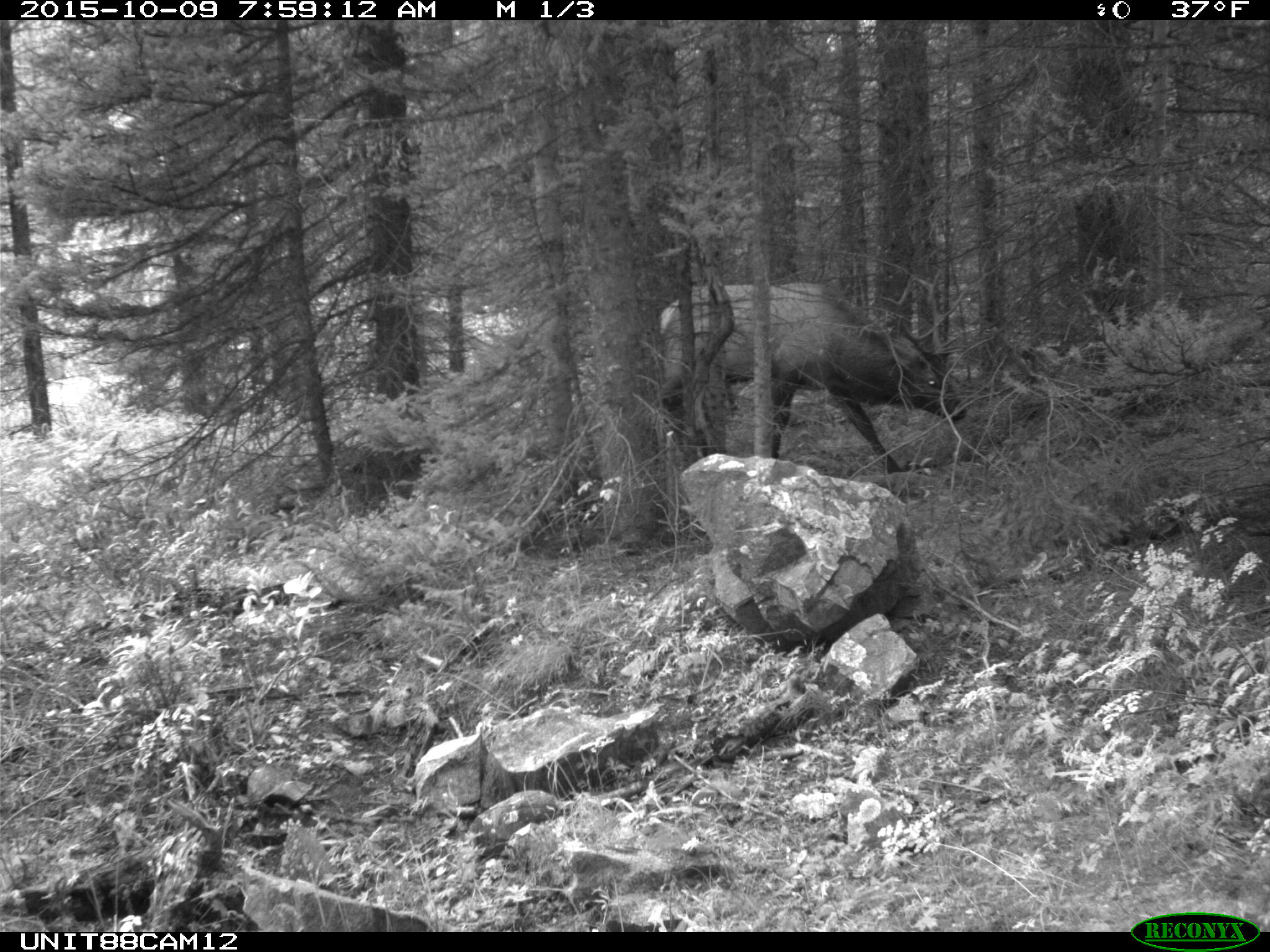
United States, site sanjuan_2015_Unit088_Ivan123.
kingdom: Animalia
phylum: Chordata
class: Mammalia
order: Artiodactyla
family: Cervidae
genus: Cervus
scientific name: Cervus elaphus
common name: red deer